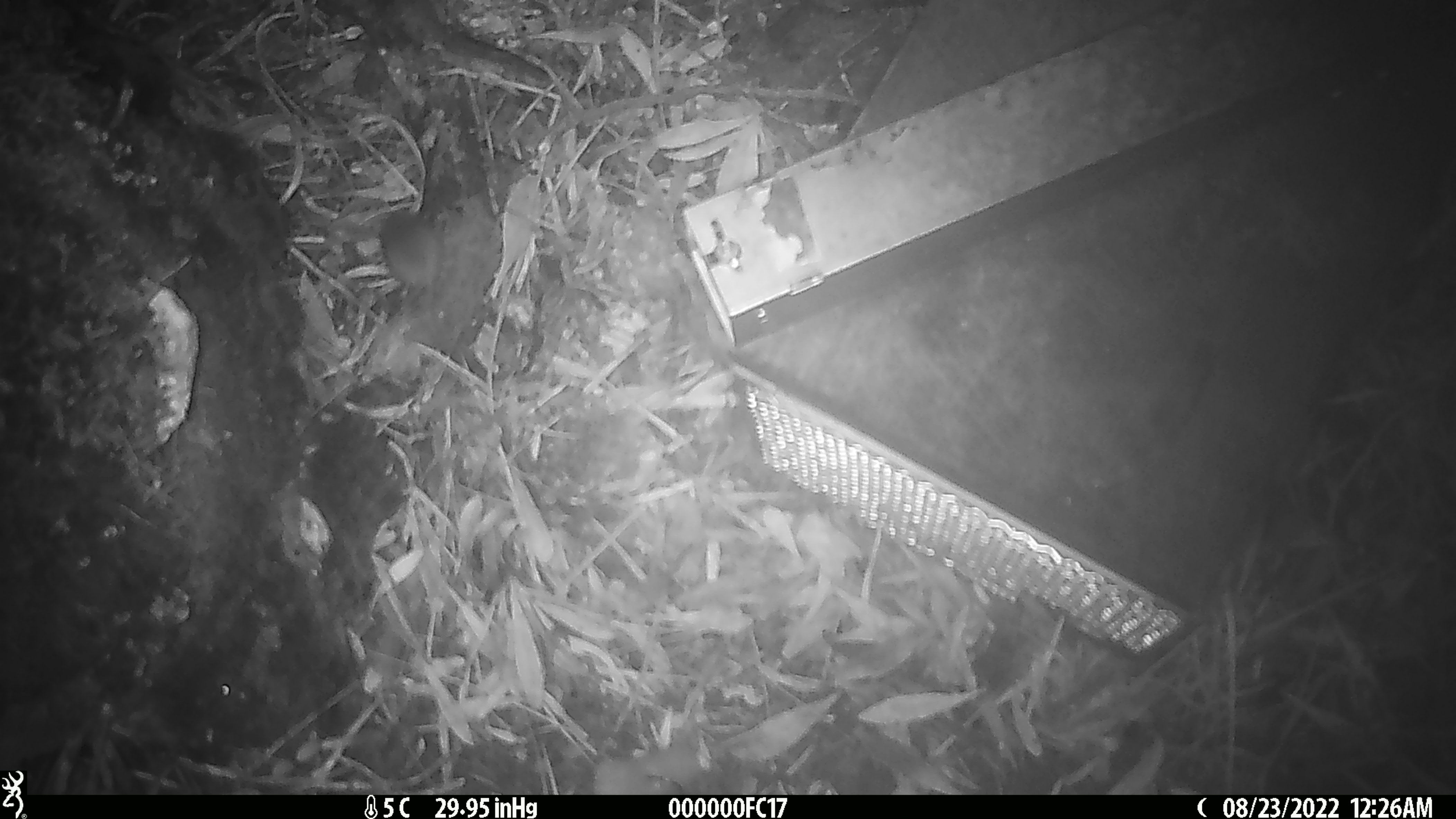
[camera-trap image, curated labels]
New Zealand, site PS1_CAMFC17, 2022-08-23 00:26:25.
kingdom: Animalia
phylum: Chordata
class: Mammalia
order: Rodentia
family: Muridae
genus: Mus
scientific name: Mus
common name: mouse